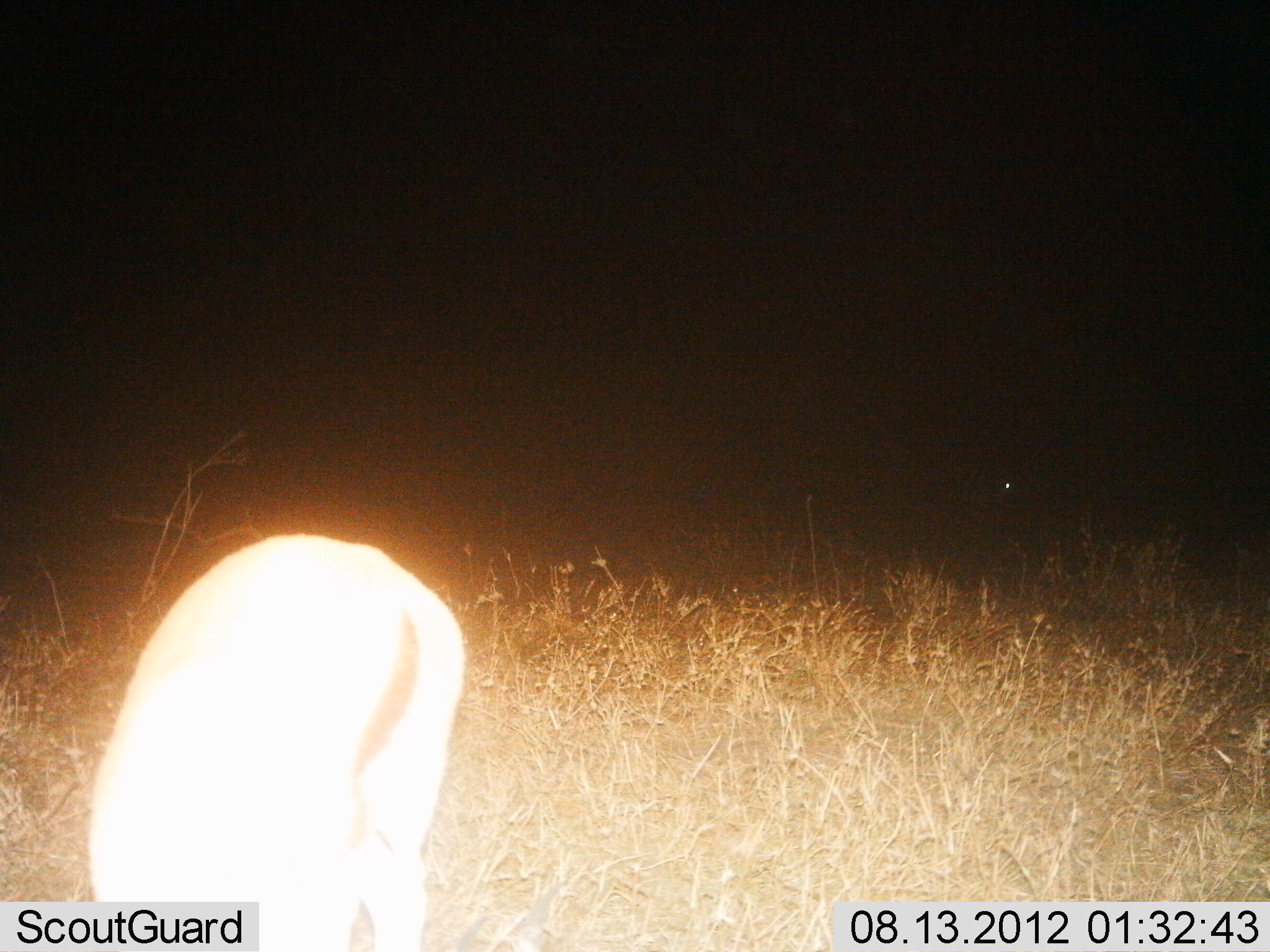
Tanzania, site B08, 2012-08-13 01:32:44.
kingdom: Animalia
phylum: Chordata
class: Mammalia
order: Artiodactyla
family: Bovidae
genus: Eudorcas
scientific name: Eudorcas thomsonii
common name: thomson's gazelle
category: gazellethomsons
Gazellethomsons (thomson's gazelle) (Eudorcas thomsonii), count 1. Behavior (volunteer vote fractions): standing 40%, resting 0%, moving 0%, interacting 0%. Young present (vote fraction): 0%. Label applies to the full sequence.